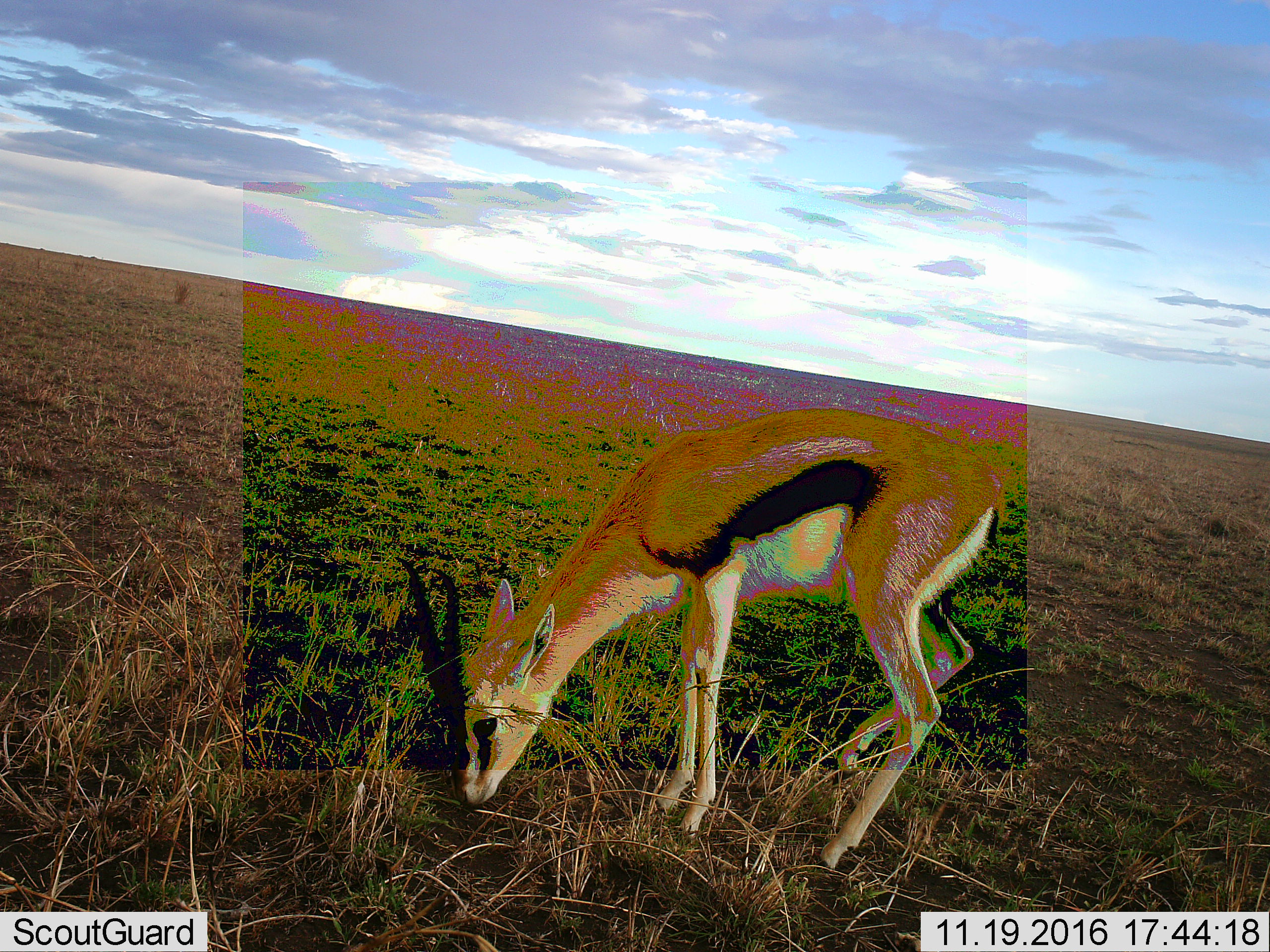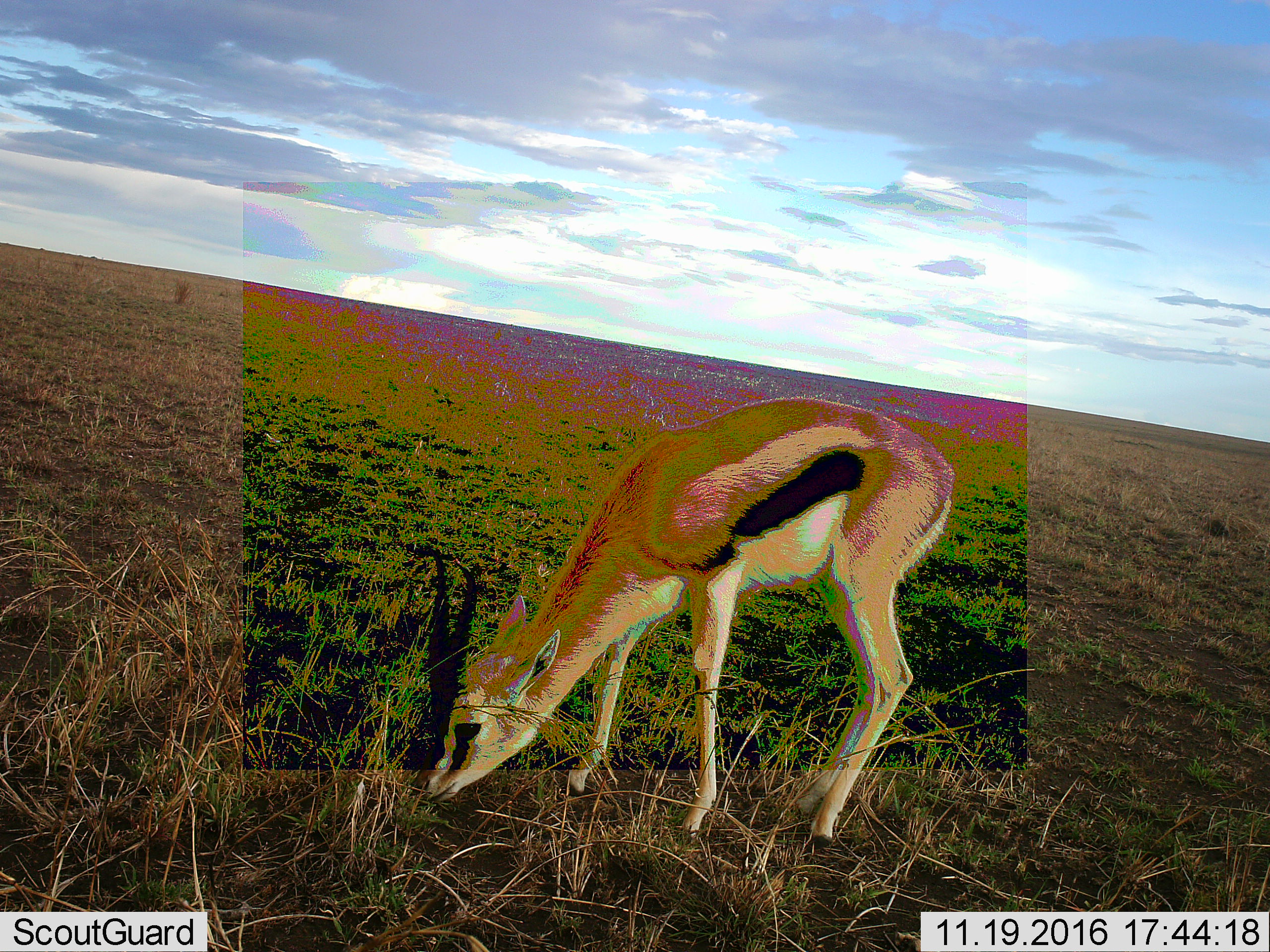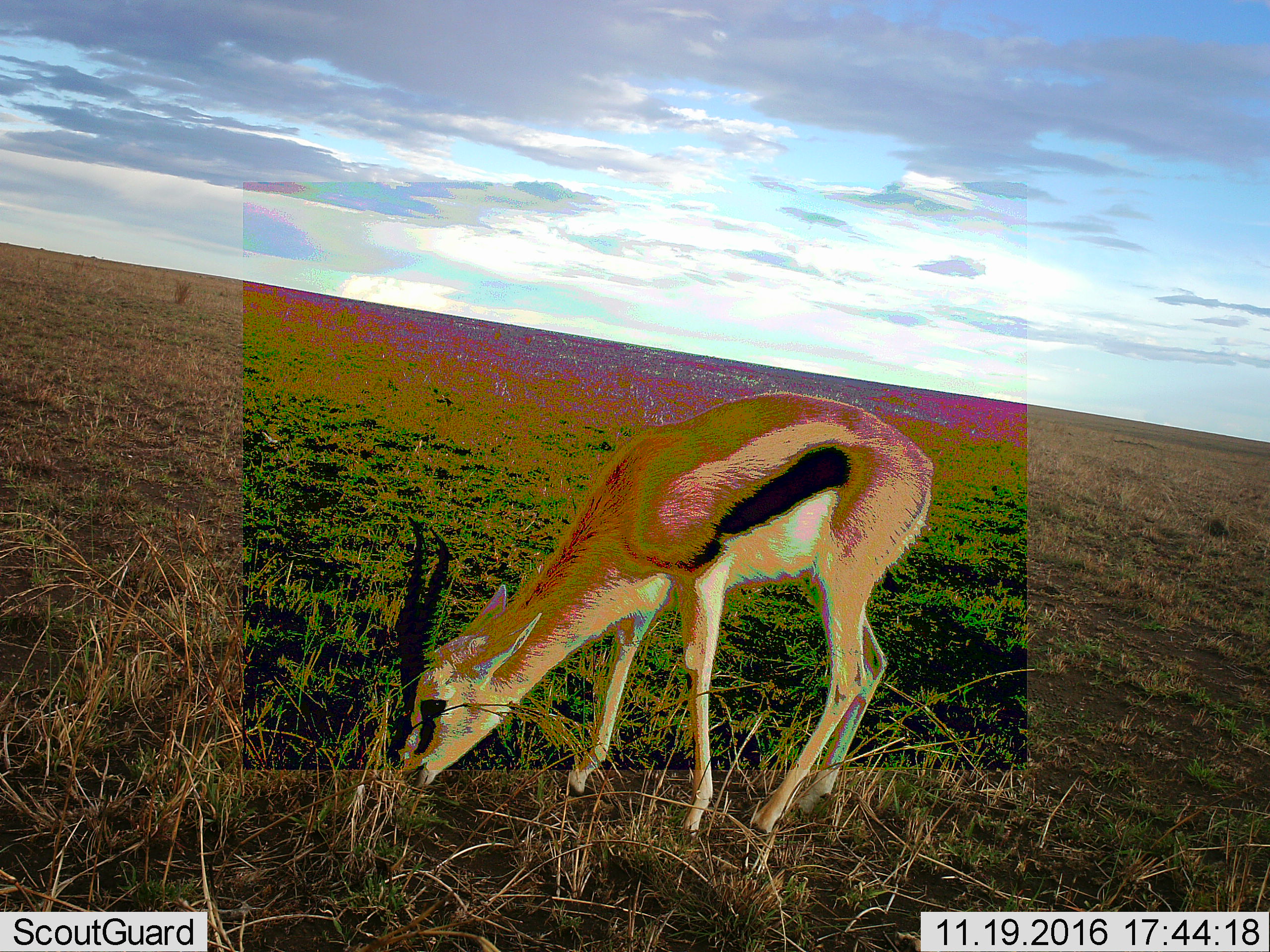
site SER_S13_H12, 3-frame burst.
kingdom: Animalia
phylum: Chordata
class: Mammalia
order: Artiodactyla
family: Bovidae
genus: Eudorcas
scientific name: Eudorcas thomsonii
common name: thomson's gazelle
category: gazellethomsons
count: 1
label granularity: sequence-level